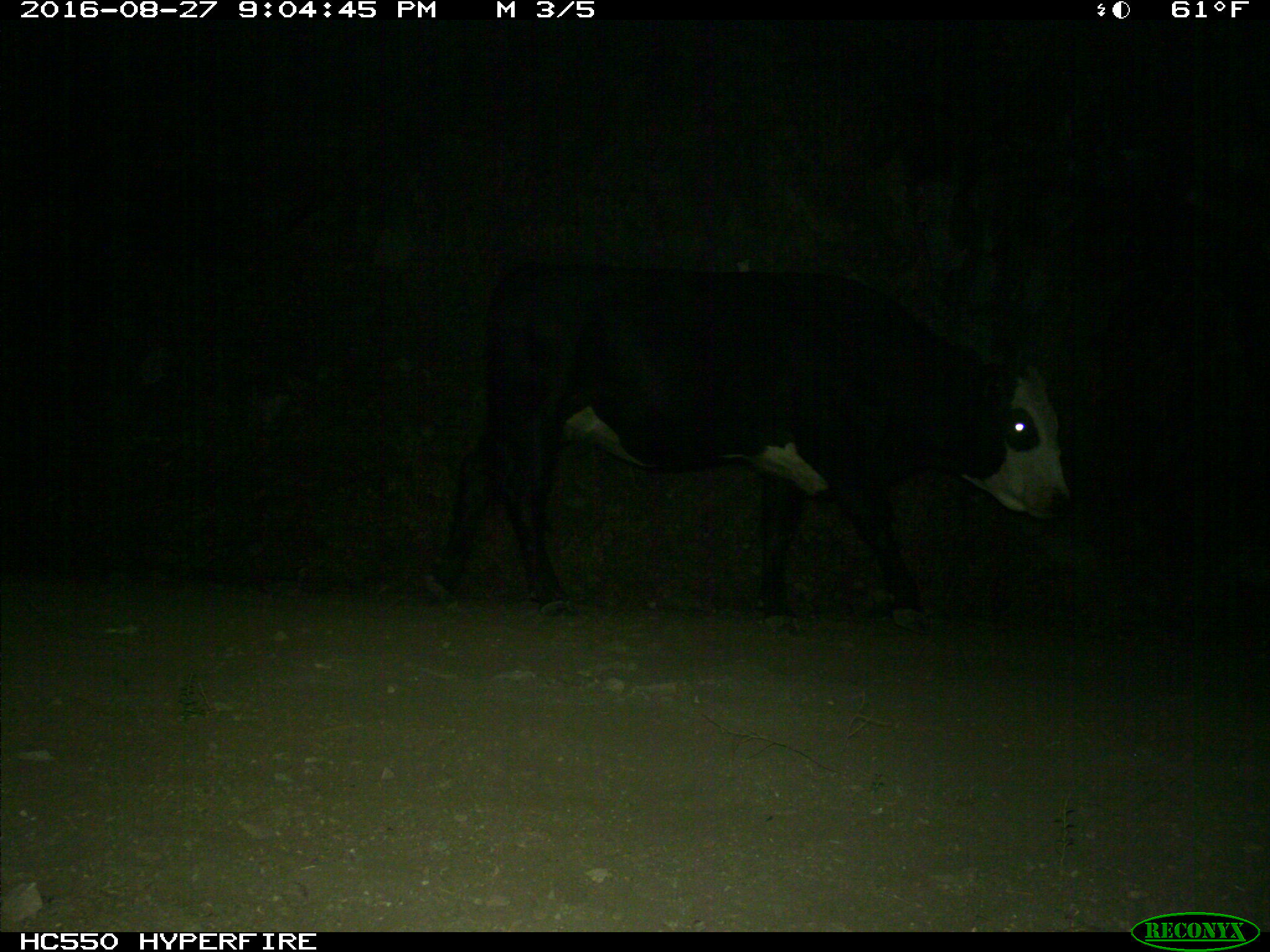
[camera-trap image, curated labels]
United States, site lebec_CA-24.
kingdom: Animalia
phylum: Chordata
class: Mammalia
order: Artiodactyla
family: Bovidae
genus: Bos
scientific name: Bos taurus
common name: domestic cow